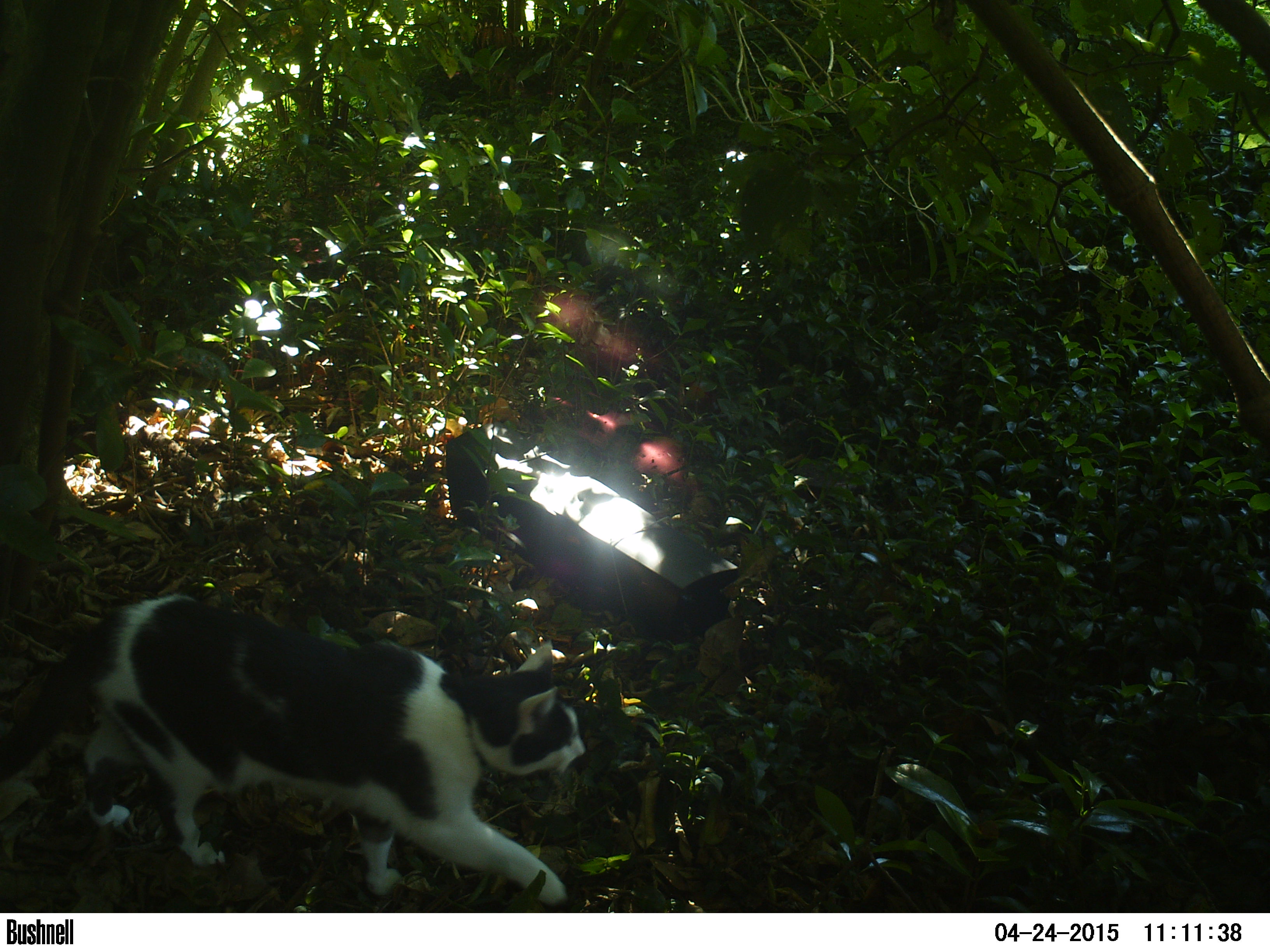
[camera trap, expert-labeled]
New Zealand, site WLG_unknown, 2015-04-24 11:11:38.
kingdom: Animalia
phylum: Chordata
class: Mammalia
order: Carnivora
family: Felidae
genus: Felis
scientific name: Felis catus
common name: domestic cat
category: cat